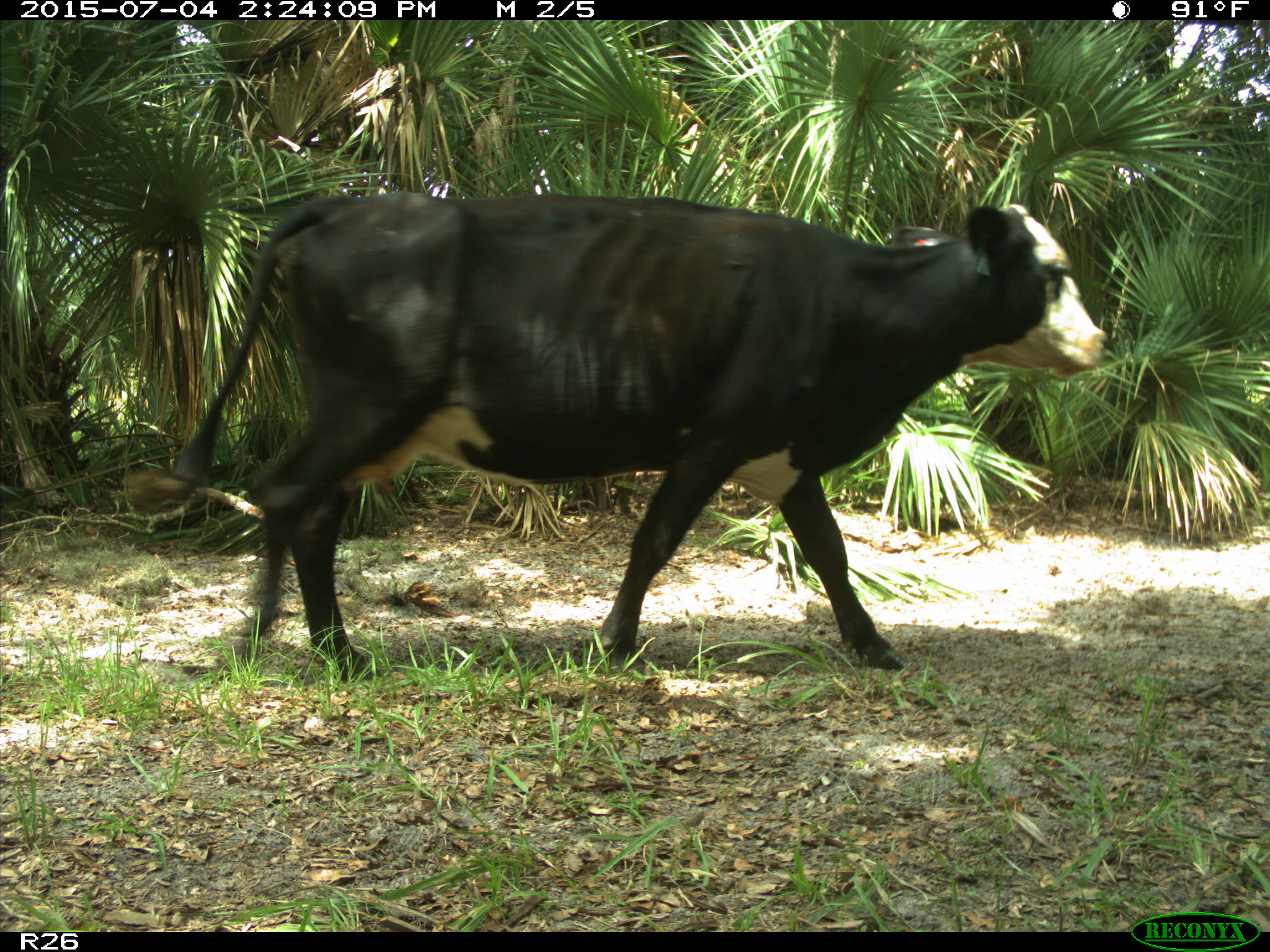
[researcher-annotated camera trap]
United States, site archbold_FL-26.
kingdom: Animalia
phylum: Chordata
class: Mammalia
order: Artiodactyla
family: Bovidae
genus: Bos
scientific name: Bos taurus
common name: domestic cow